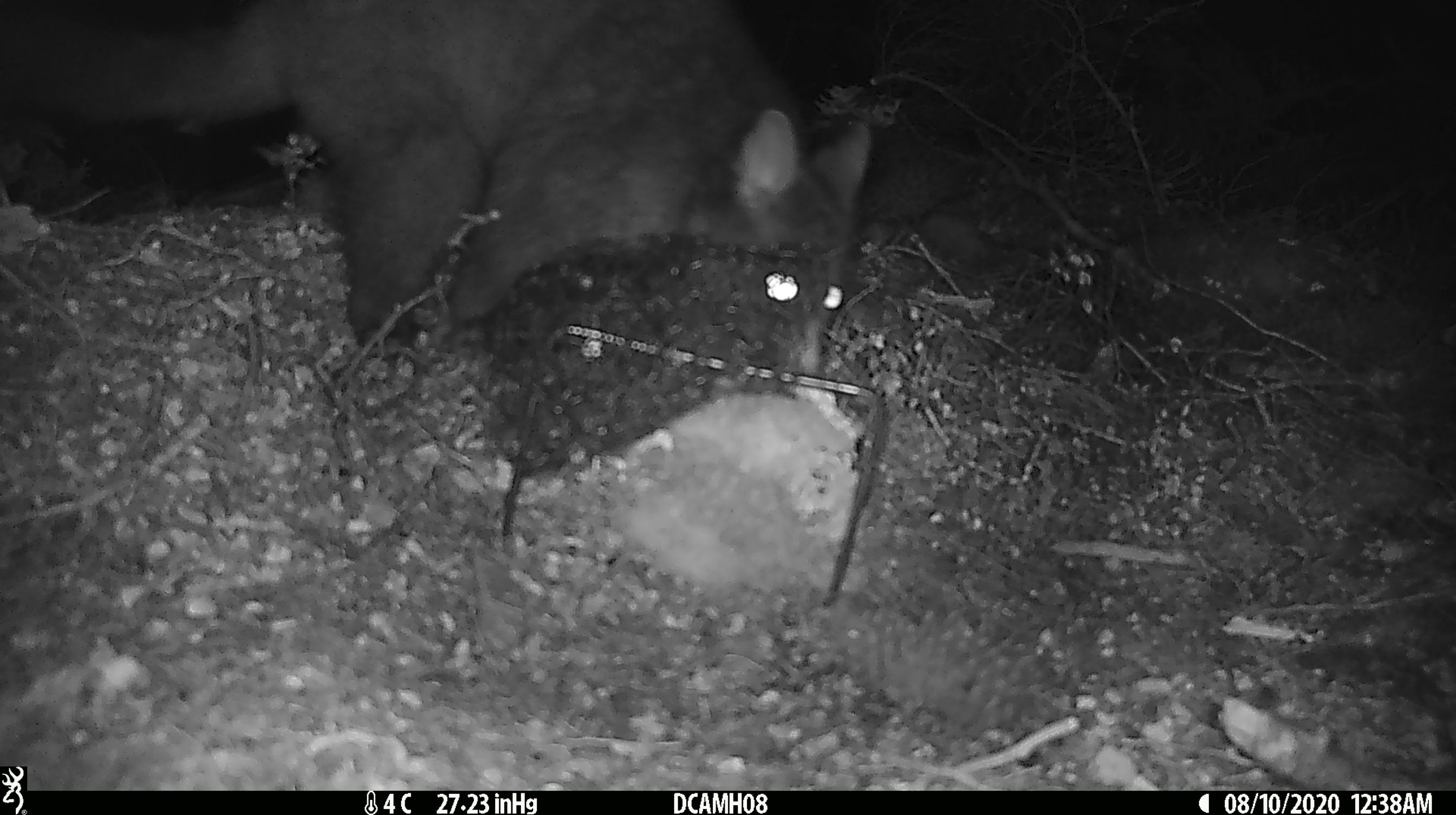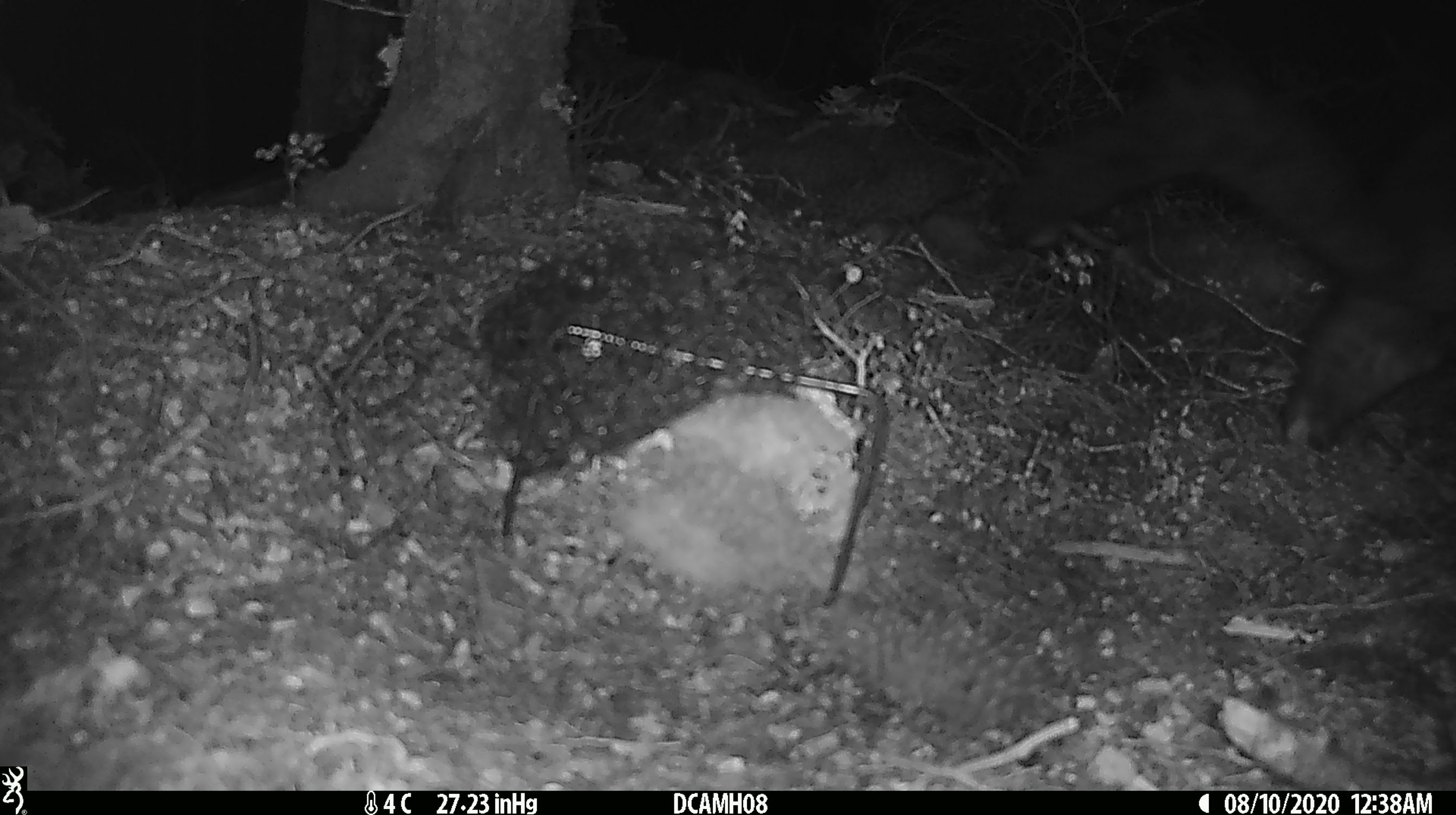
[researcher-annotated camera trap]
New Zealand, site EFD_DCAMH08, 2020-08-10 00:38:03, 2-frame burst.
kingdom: Animalia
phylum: Chordata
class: Mammalia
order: Diprotodontia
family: Phalangeridae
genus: Trichosurus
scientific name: Trichosurus vulpecula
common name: common brushtail possum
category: possum